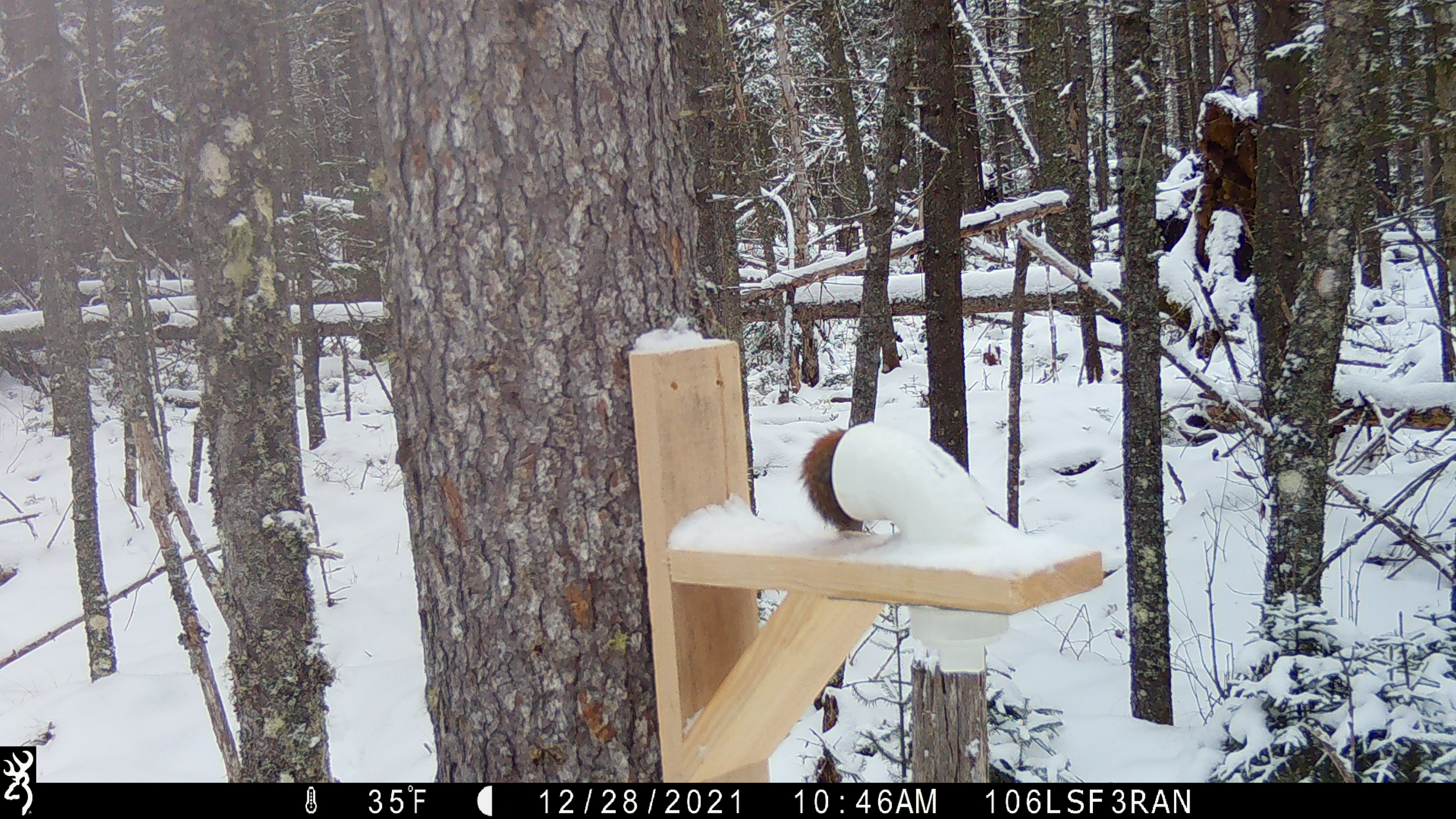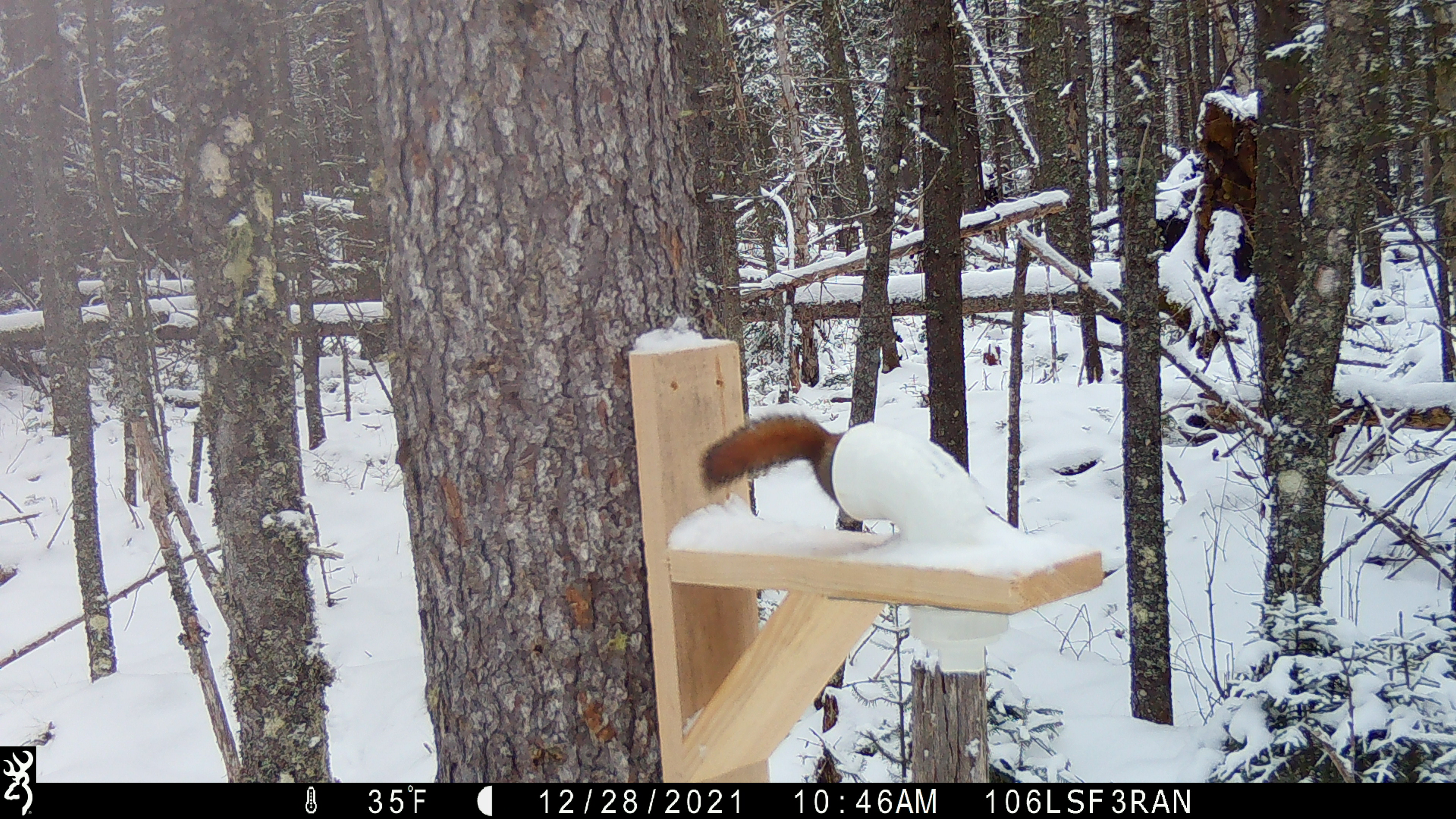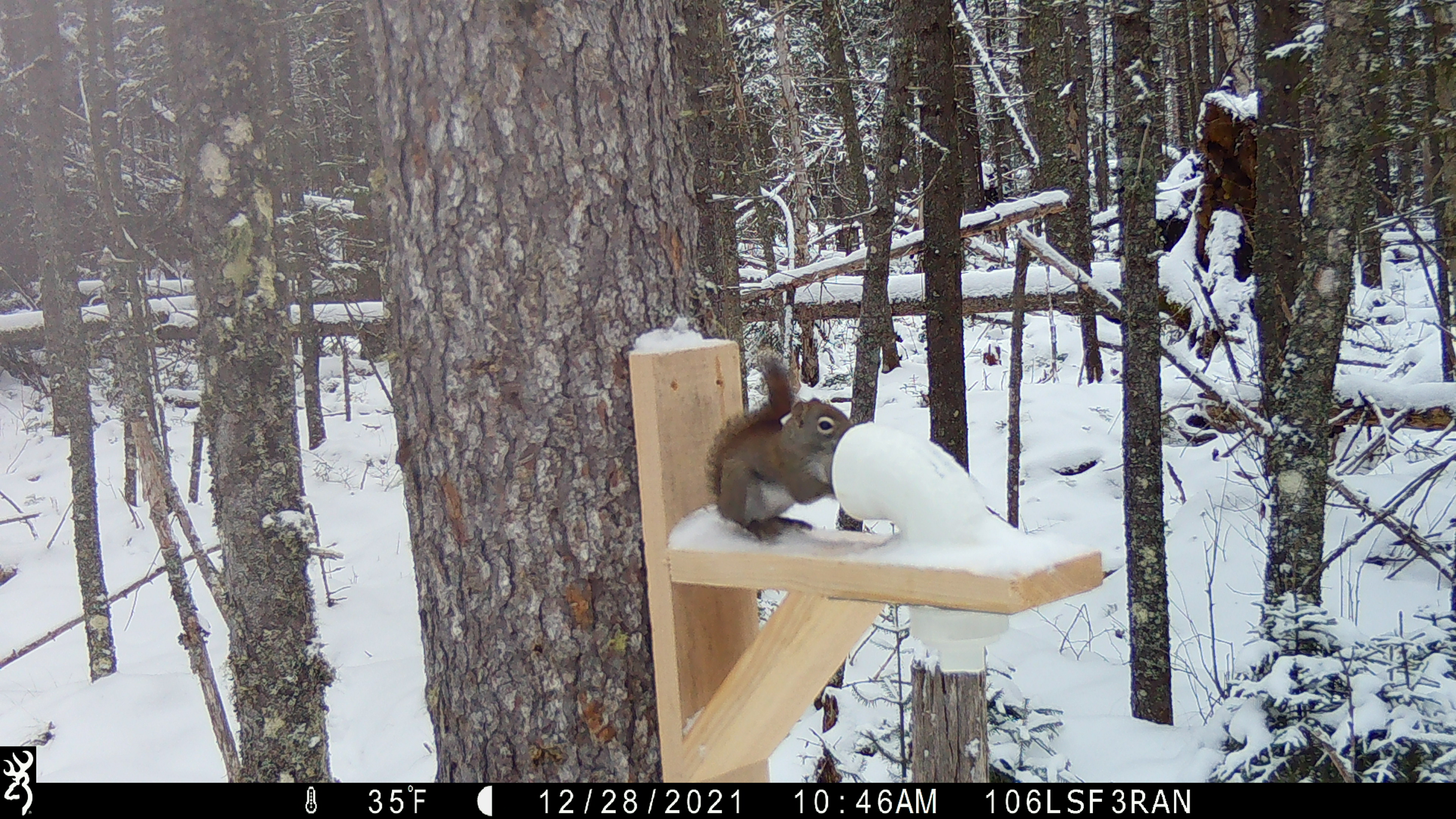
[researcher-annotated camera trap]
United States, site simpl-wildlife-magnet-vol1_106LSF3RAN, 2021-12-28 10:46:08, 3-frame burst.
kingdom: Animalia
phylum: Chordata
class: Mammalia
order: Rodentia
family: Sciuridae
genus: Tamiasciurus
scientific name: Tamiasciurus hudsonicus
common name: red squirrel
Red squirrel (Tamiasciurus hudsonicus).